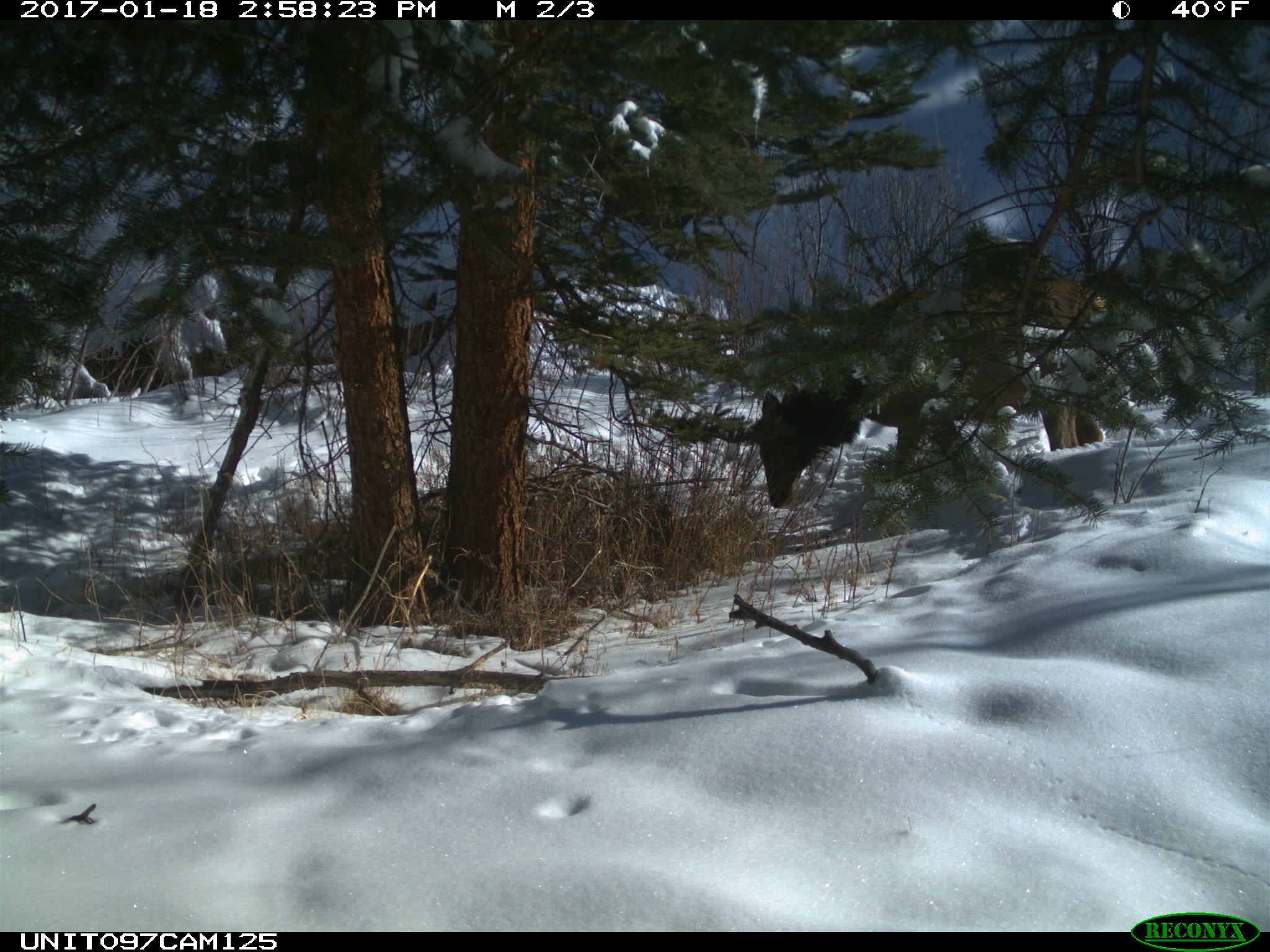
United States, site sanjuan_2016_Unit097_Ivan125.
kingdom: Animalia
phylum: Chordata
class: Mammalia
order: Artiodactyla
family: Cervidae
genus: Cervus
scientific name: Cervus elaphus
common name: red deer